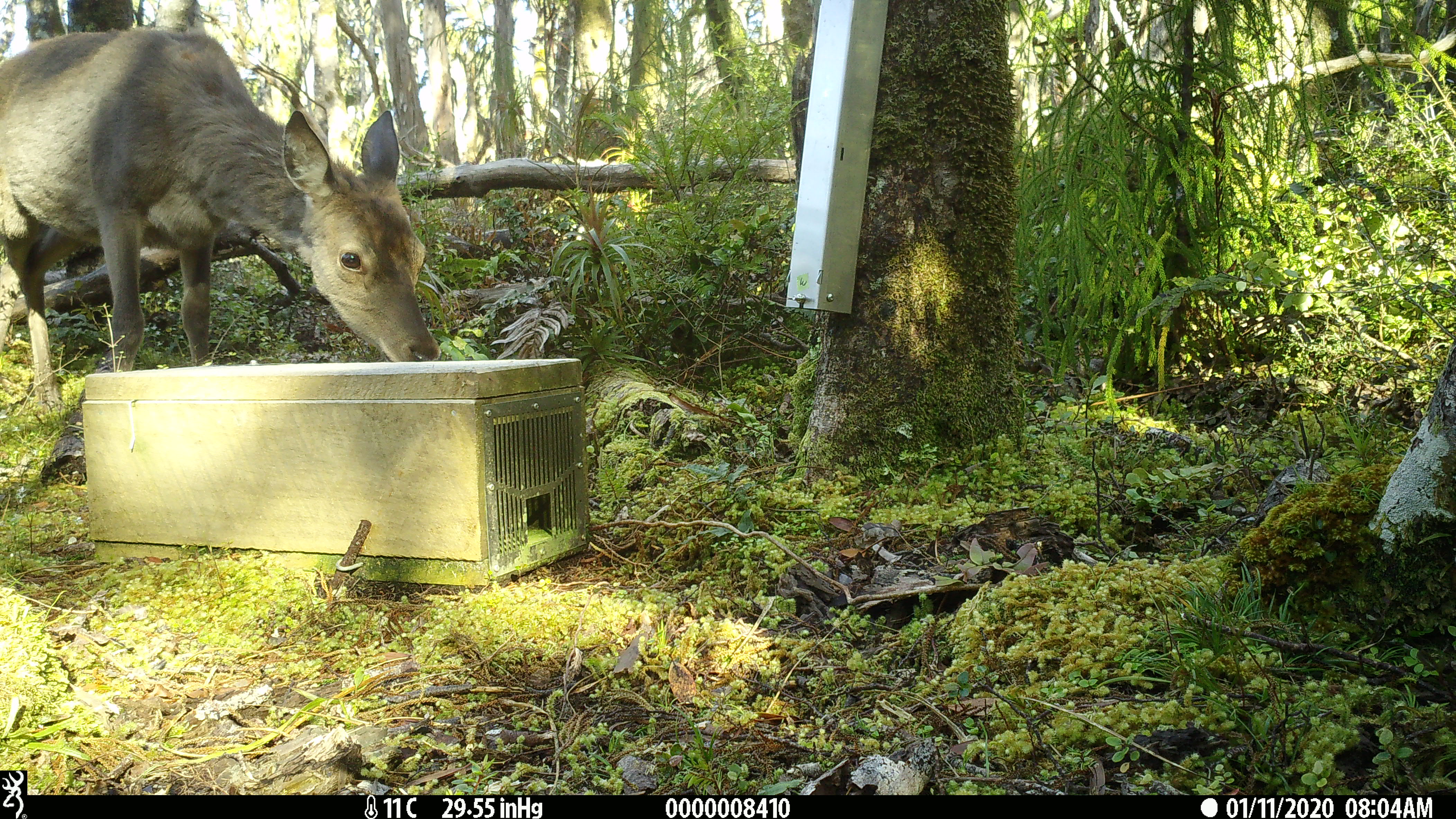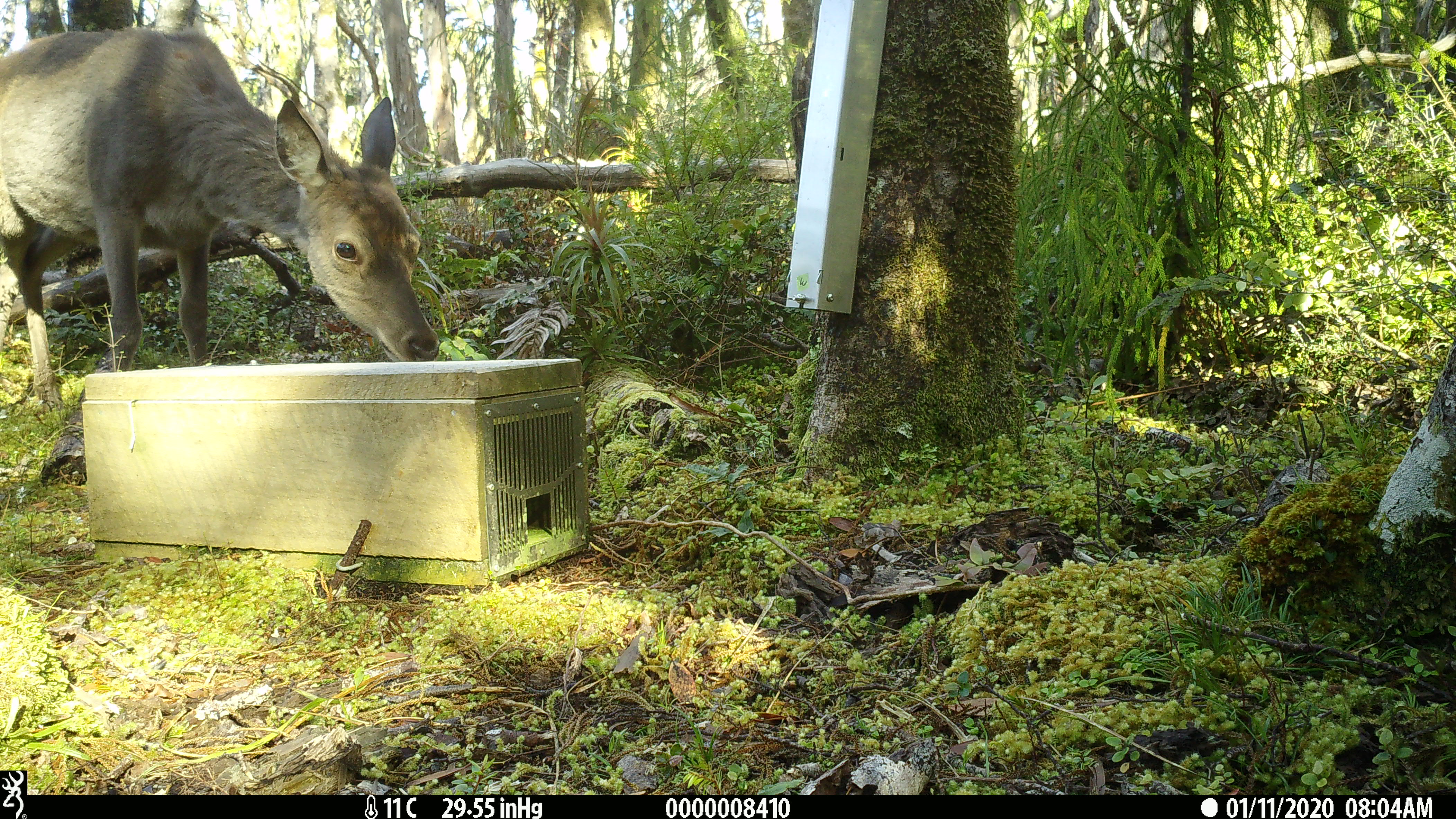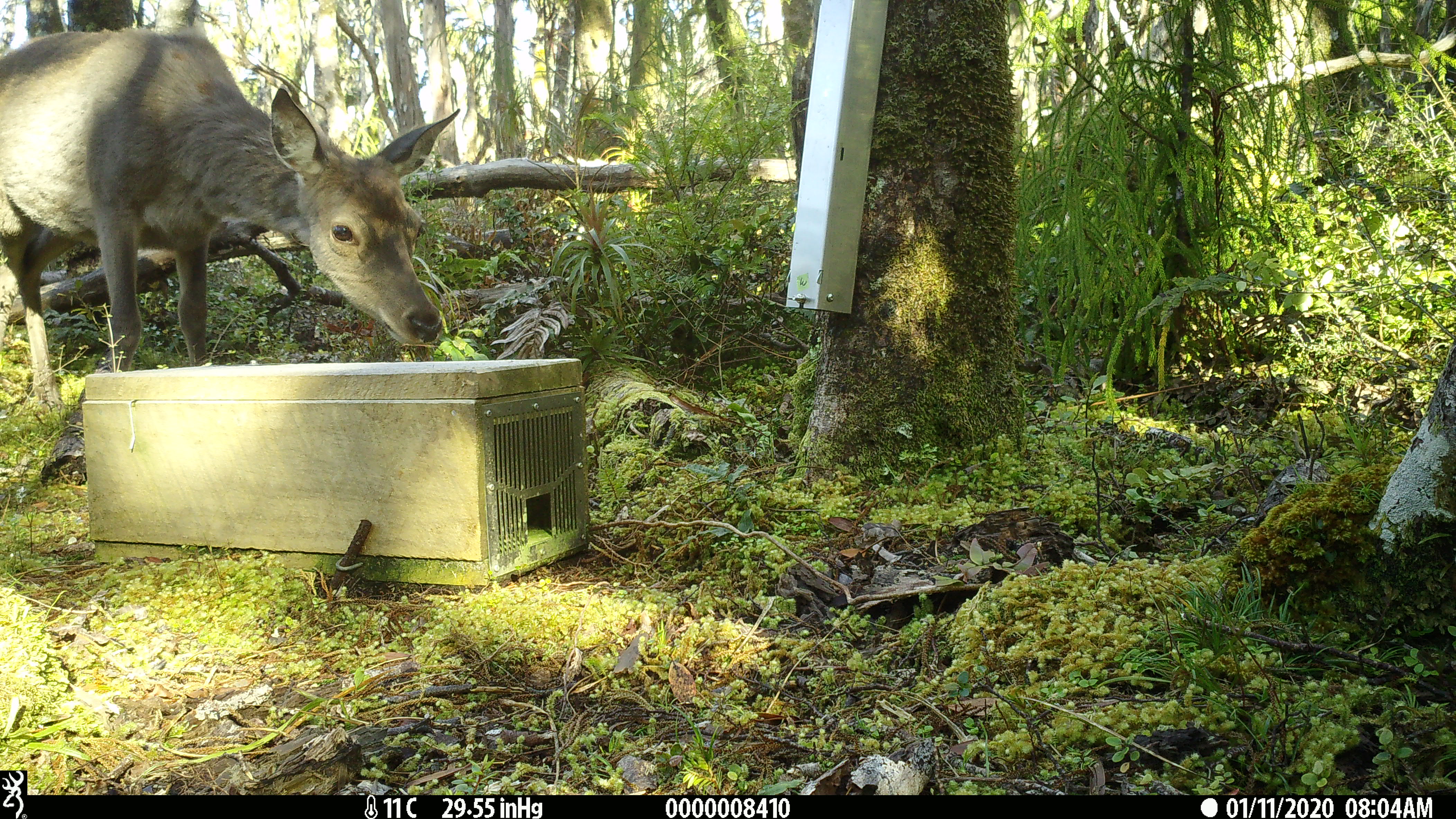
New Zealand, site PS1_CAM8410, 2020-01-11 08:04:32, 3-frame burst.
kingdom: Animalia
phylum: Chordata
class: Mammalia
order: Artiodactyla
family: Cervidae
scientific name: Cervidae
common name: deer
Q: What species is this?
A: Deer (Cervidae).